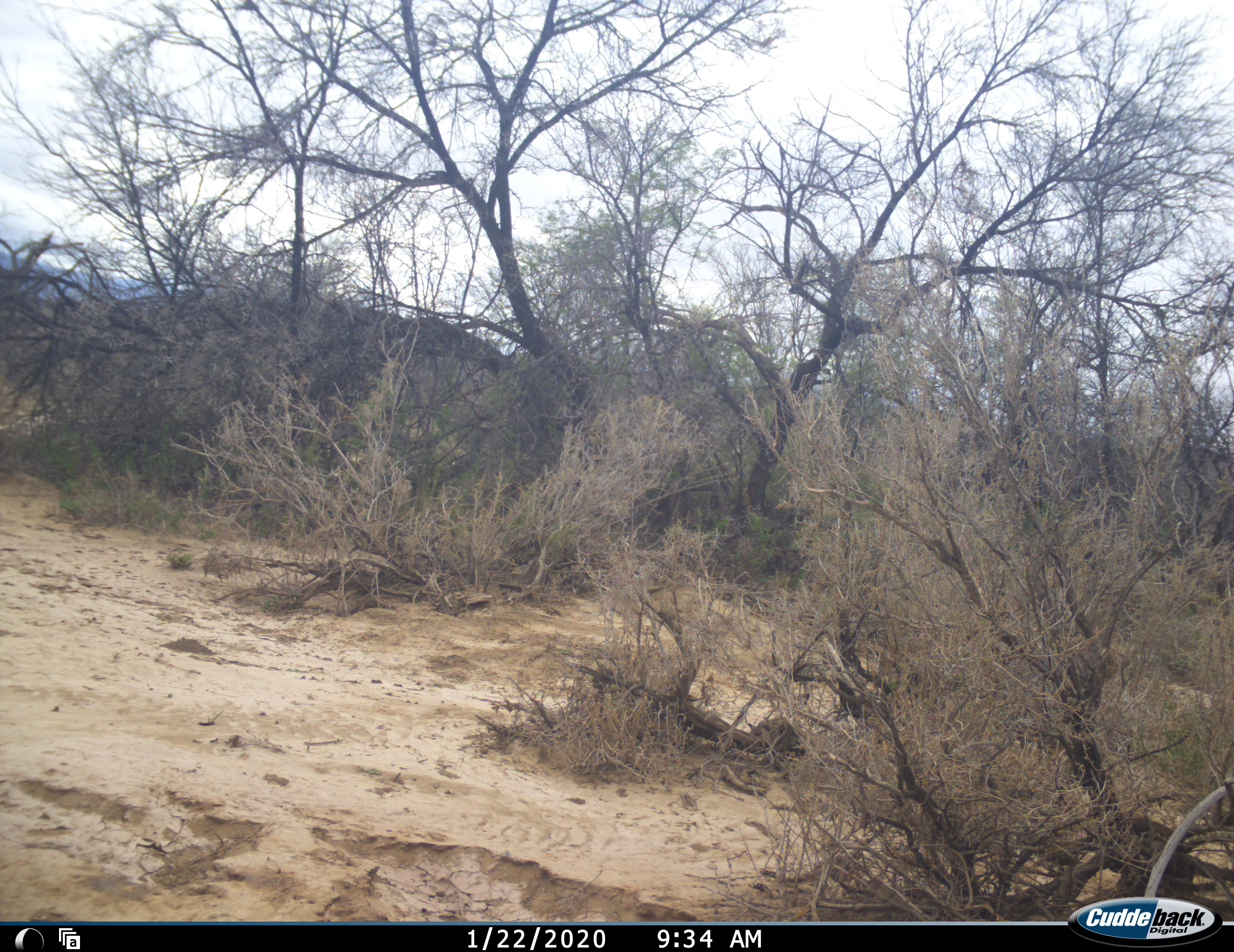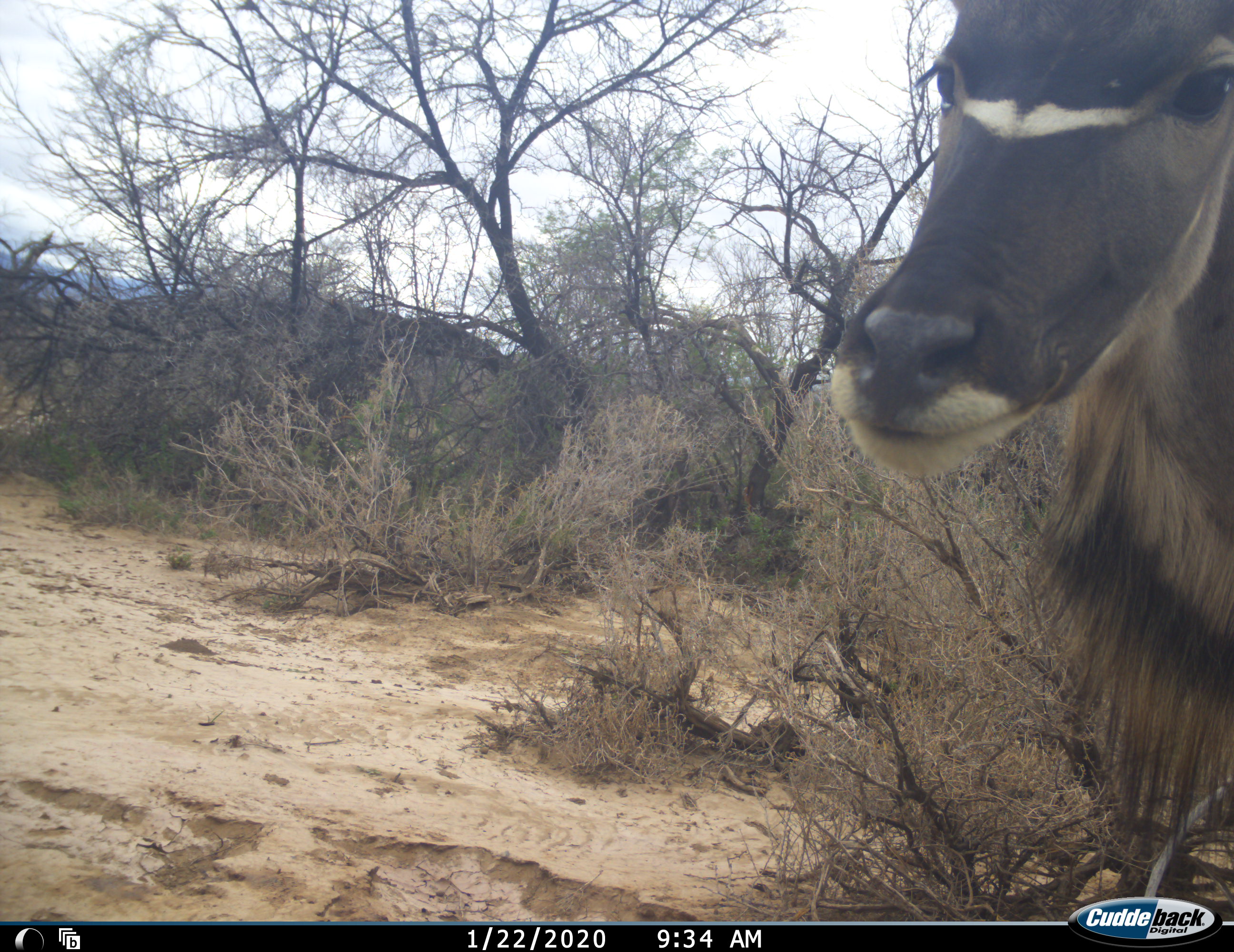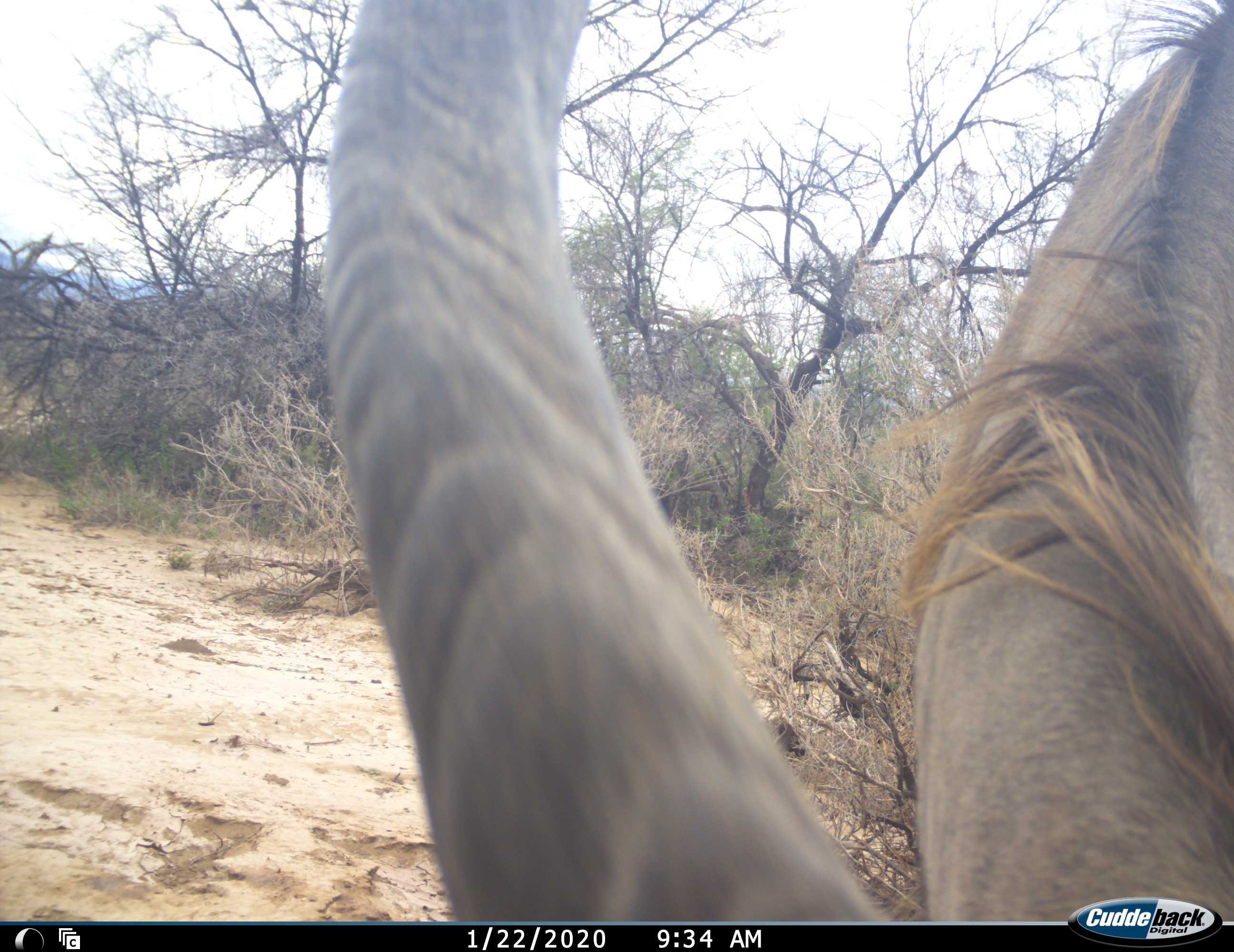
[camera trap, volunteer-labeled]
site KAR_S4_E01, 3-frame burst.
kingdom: Animalia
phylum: Chordata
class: Mammalia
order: Artiodactyla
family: Bovidae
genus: Tragelaphus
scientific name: Tragelaphus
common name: kudu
Kudu (Tragelaphus), count 1. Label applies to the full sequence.